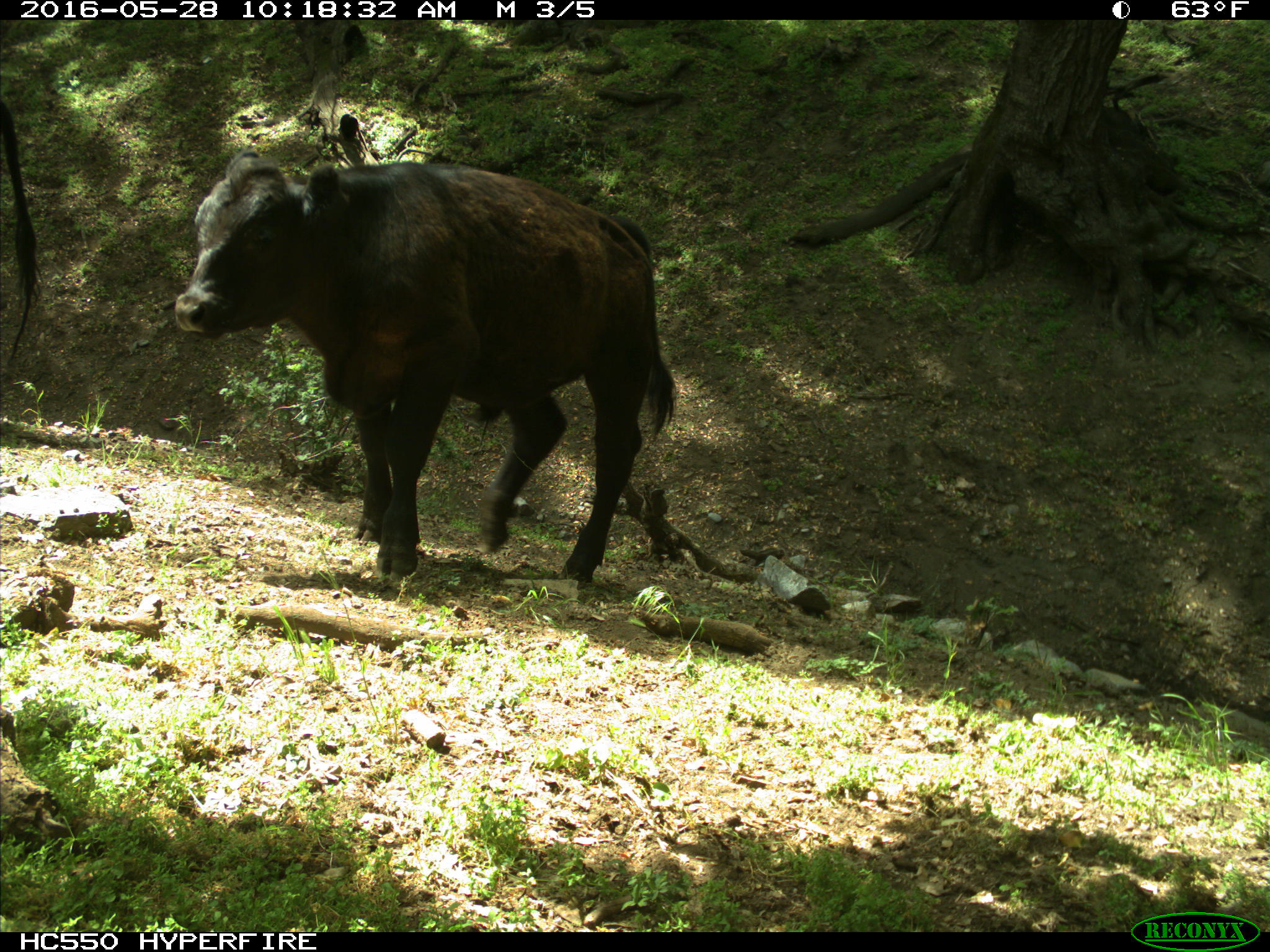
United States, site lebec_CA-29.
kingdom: Animalia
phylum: Chordata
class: Mammalia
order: Artiodactyla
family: Bovidae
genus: Bos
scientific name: Bos taurus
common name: domestic cow